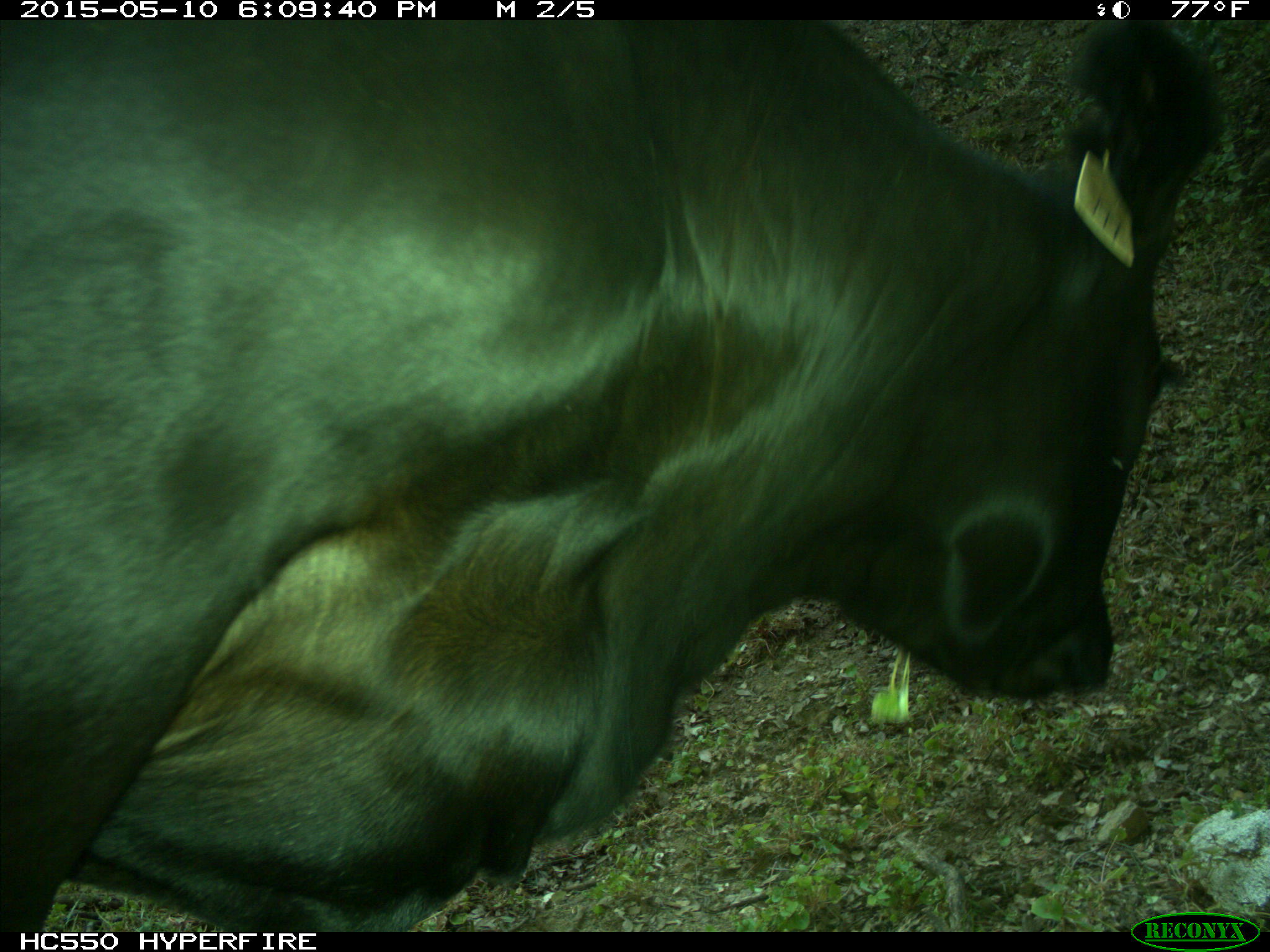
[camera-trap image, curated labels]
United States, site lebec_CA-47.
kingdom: Animalia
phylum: Chordata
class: Mammalia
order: Artiodactyla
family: Bovidae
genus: Bos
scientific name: Bos taurus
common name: domestic cow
Bos taurus (domestic cow).